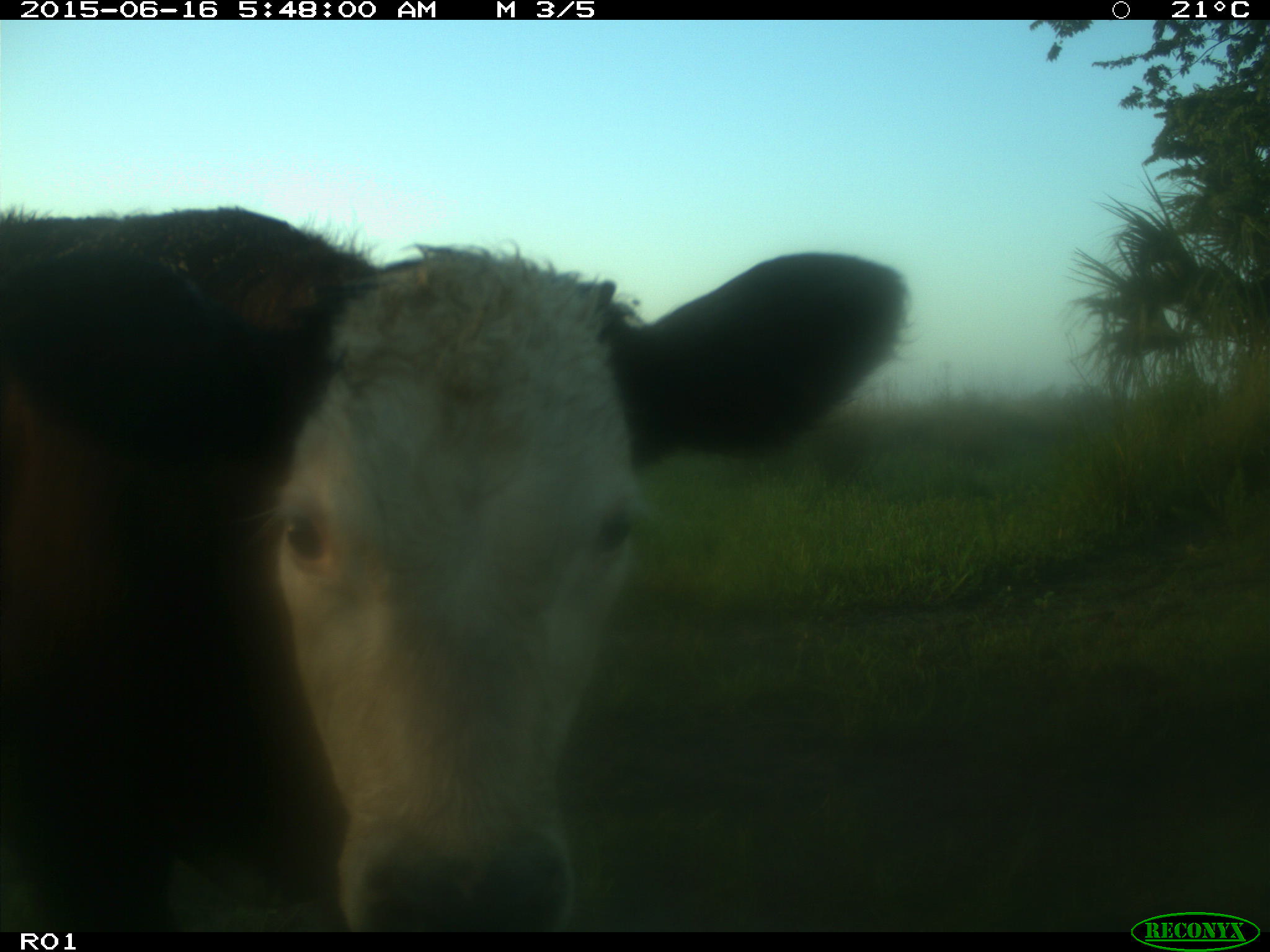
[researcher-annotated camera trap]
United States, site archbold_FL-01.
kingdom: Animalia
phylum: Chordata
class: Mammalia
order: Artiodactyla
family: Bovidae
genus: Bos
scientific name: Bos taurus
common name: domestic cow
Bos taurus (domestic cow).